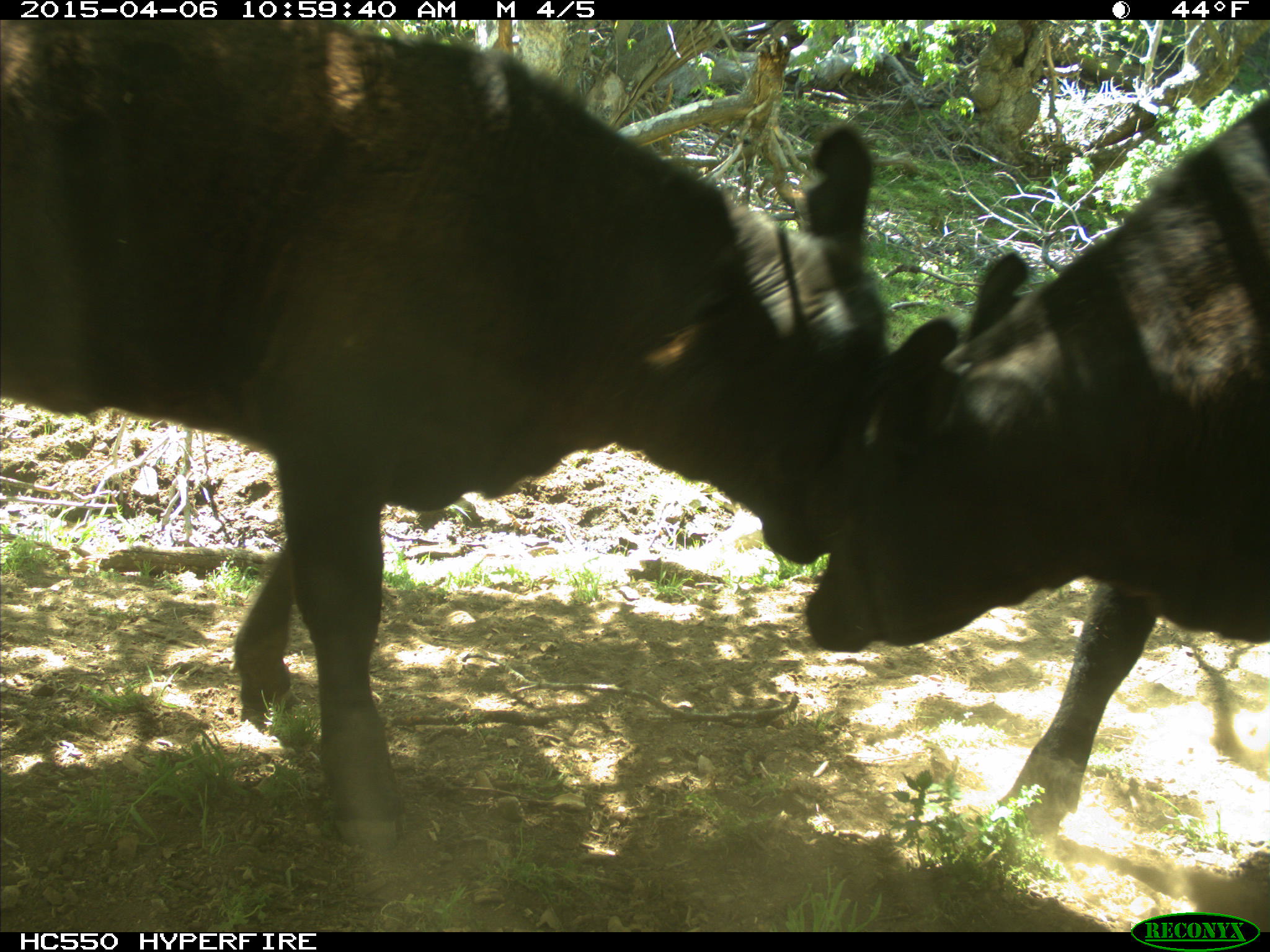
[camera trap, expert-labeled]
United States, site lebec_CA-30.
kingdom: Animalia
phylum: Chordata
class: Mammalia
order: Artiodactyla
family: Bovidae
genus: Bos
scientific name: Bos taurus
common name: domestic cow